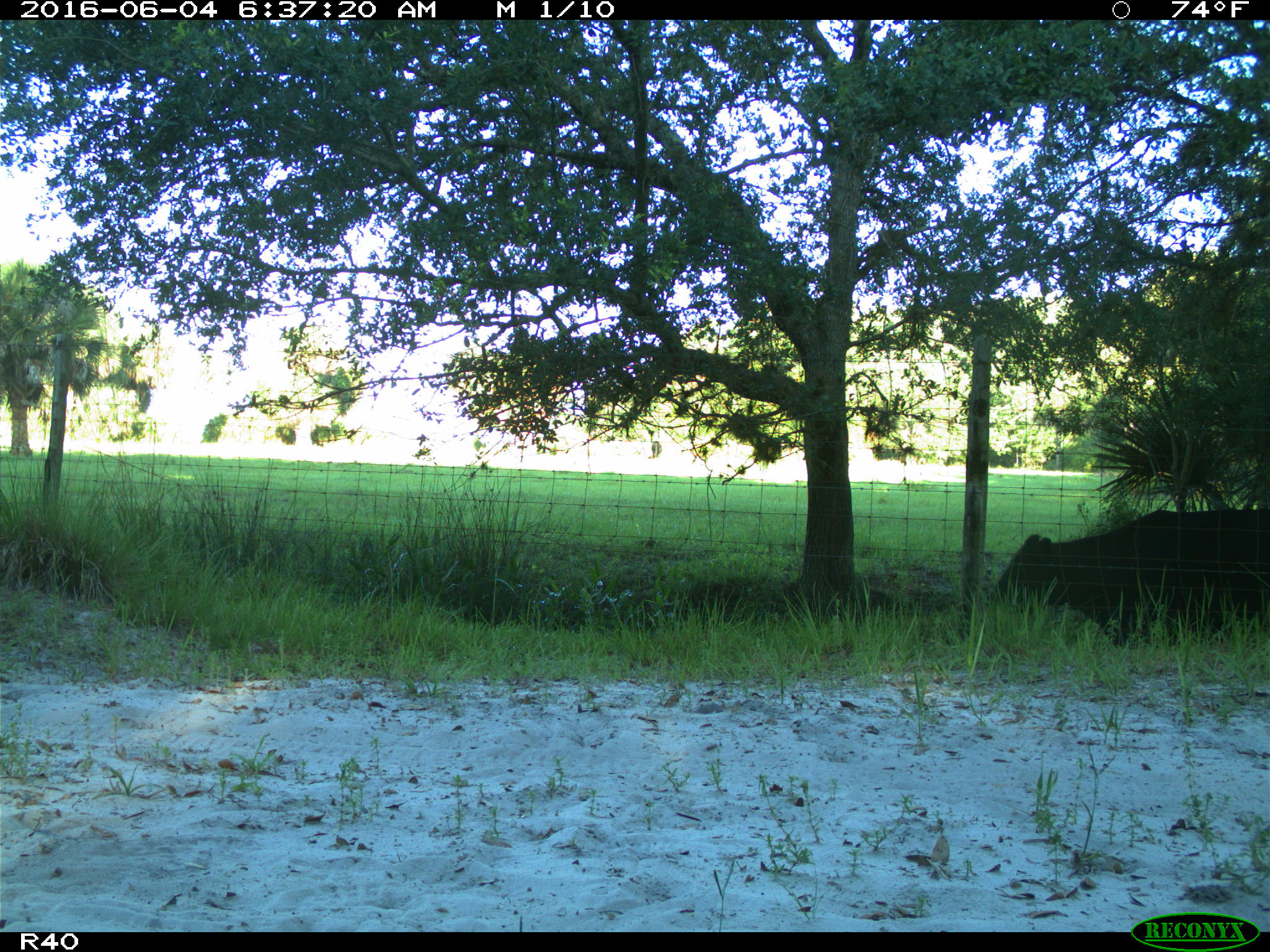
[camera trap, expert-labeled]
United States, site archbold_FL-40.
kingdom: Animalia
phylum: Chordata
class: Mammalia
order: Artiodactyla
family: Bovidae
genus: Bos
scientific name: Bos taurus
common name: domestic cow